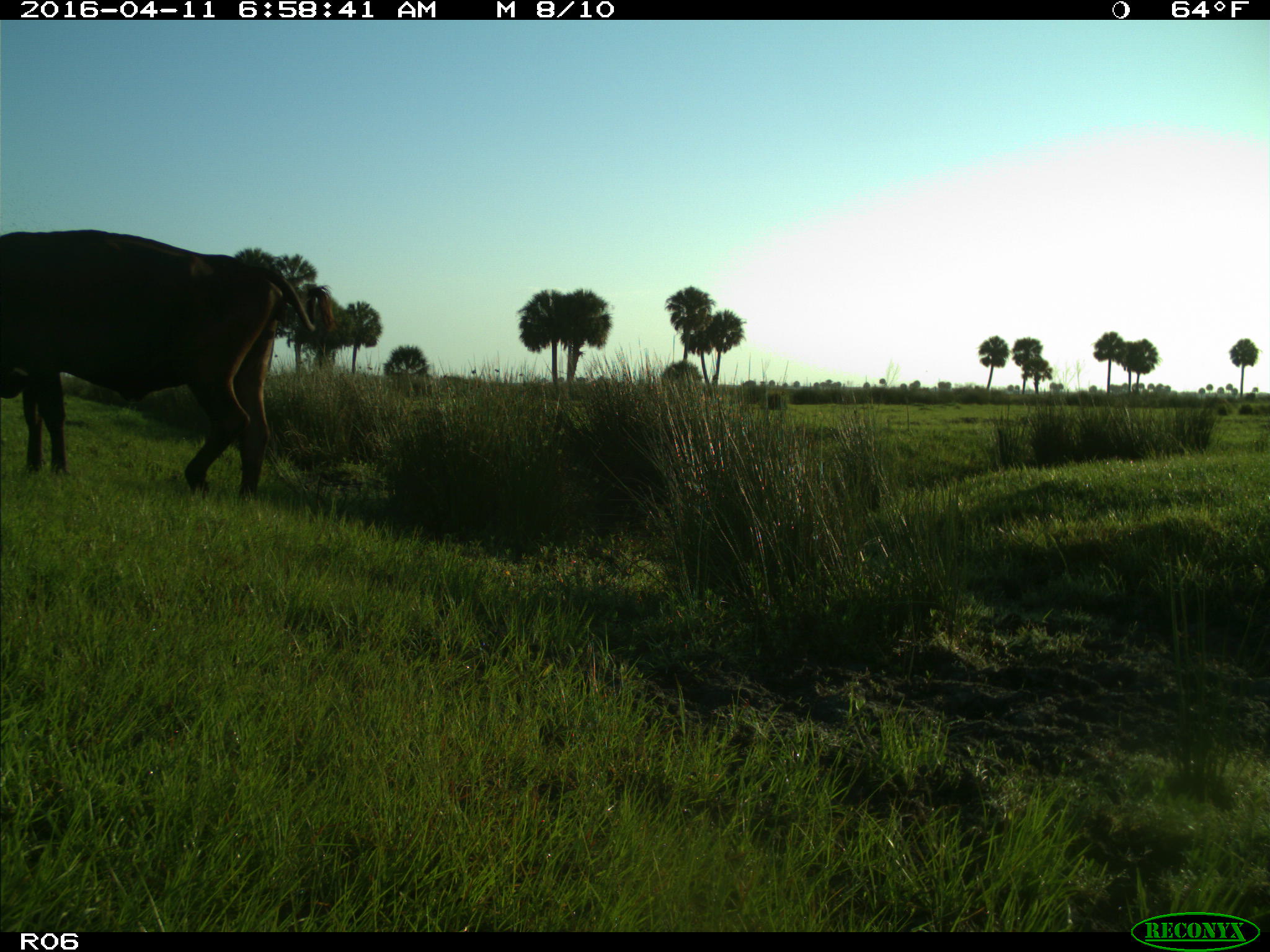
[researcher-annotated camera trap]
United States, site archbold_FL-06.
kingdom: Animalia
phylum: Chordata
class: Mammalia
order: Artiodactyla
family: Bovidae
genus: Bos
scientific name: Bos taurus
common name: domestic cow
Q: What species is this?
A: Bos taurus (domestic cow).